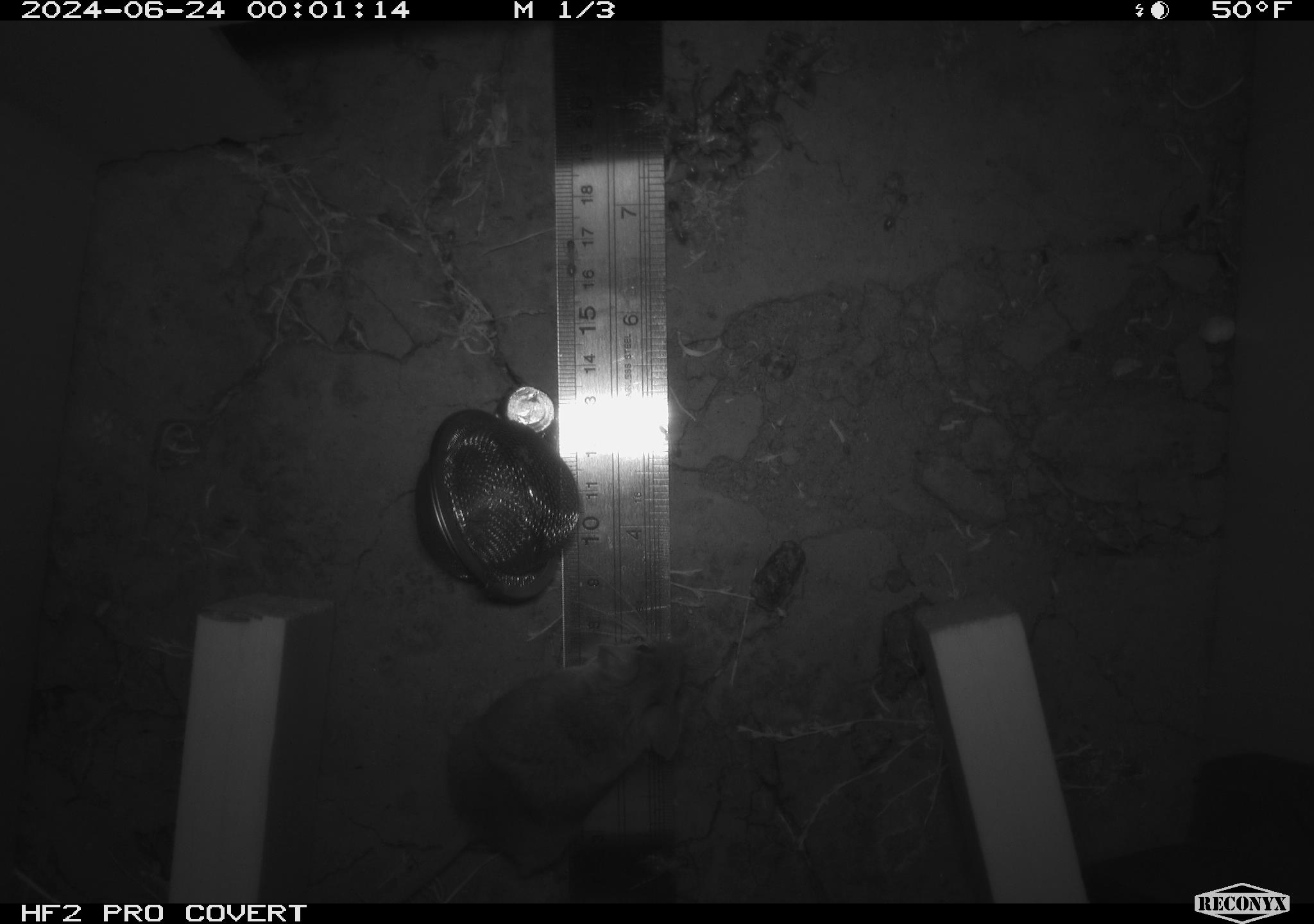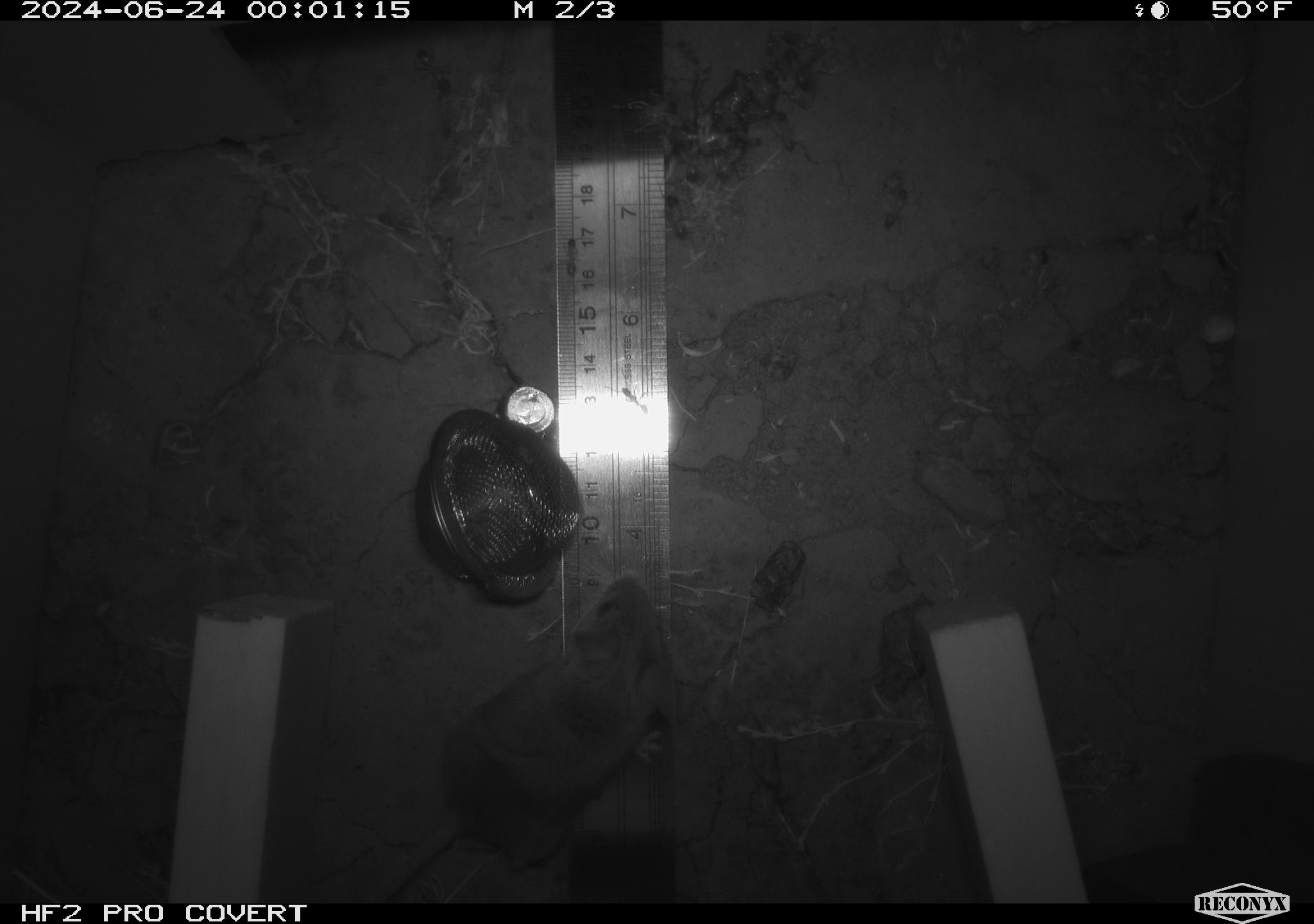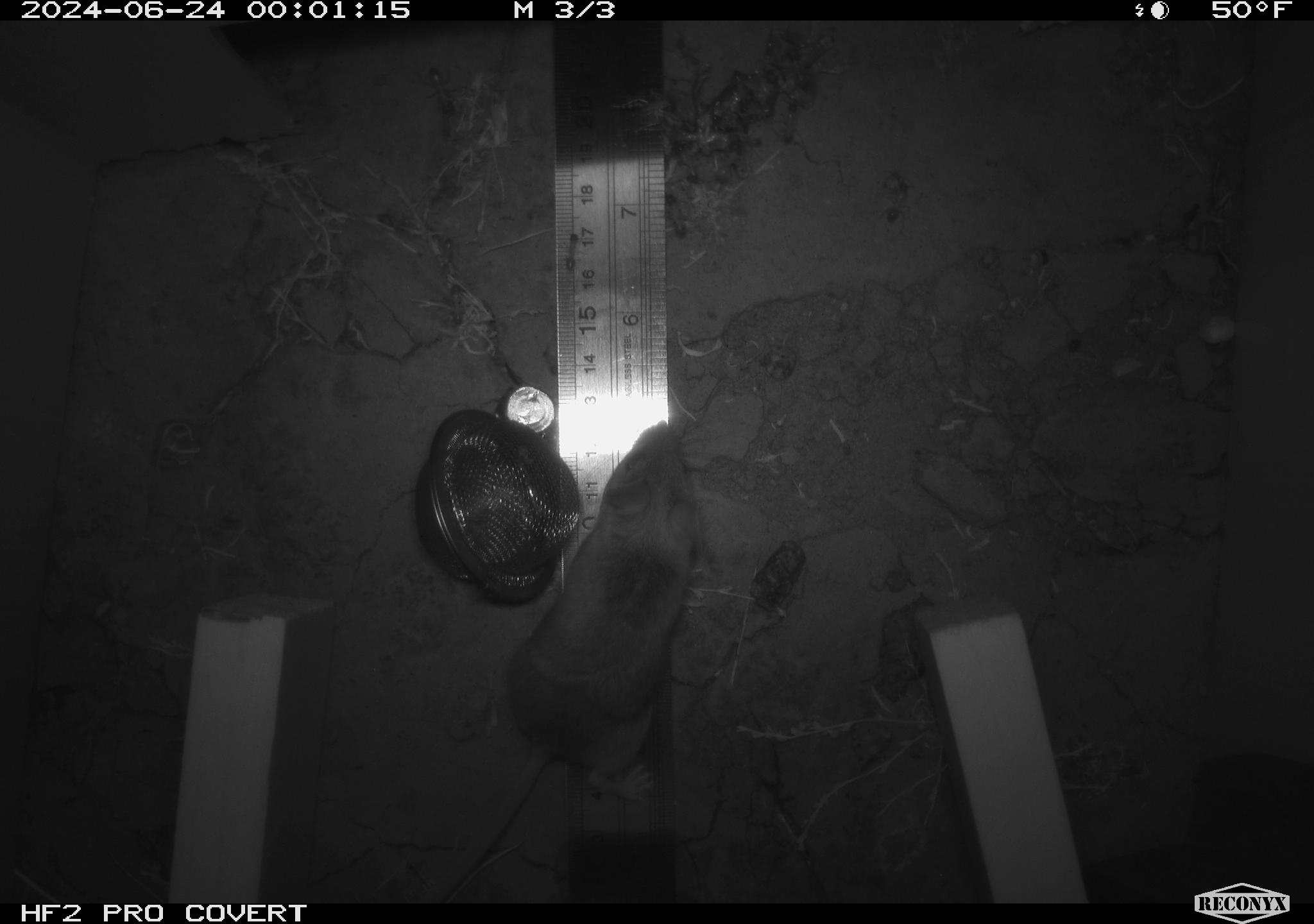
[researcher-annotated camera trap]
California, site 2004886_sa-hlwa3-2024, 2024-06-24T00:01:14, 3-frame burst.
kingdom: Animalia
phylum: Chordata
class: Mammalia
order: Rodentia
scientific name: Rodentia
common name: mouse species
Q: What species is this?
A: Mouse species (Rodentia).